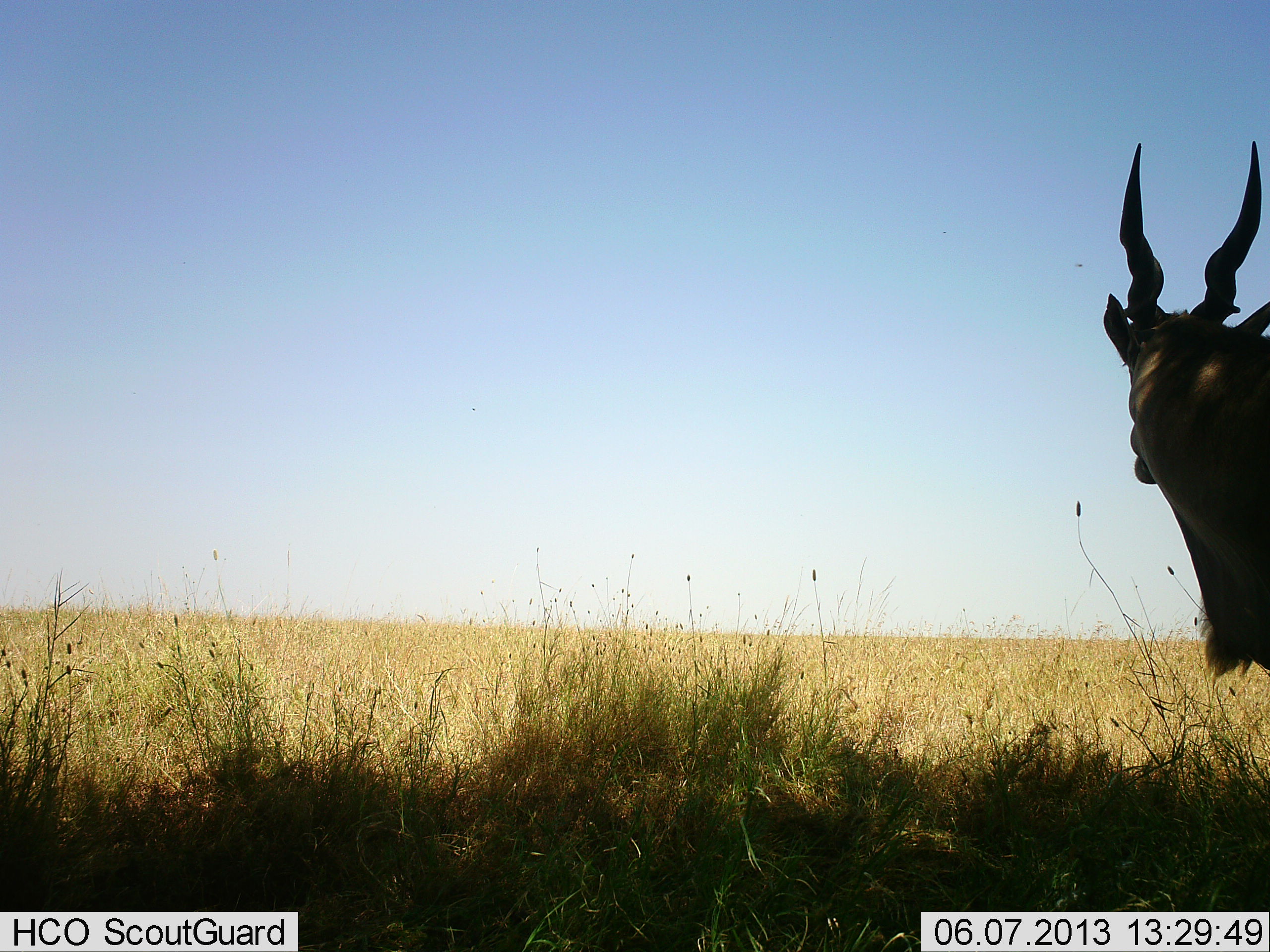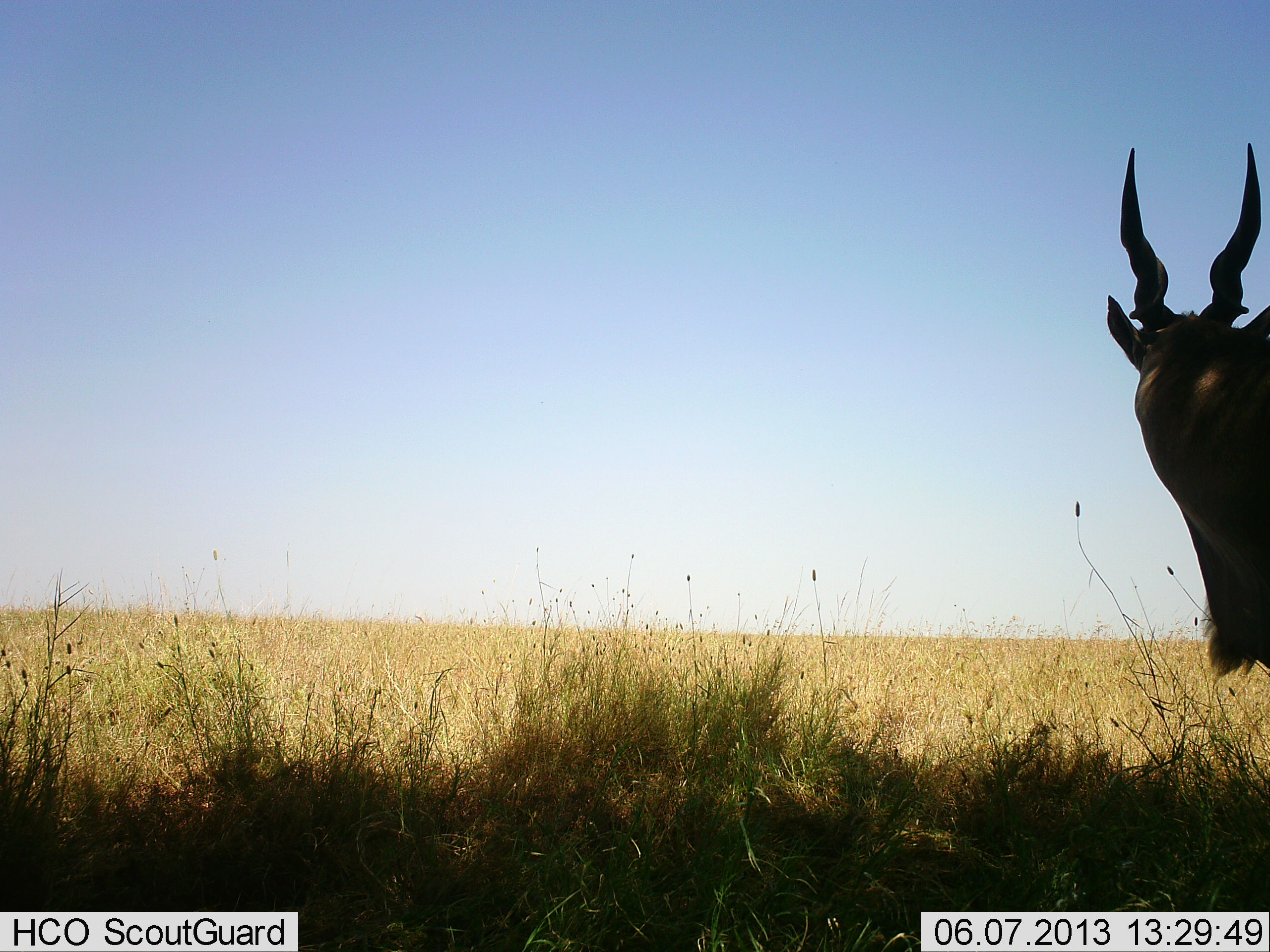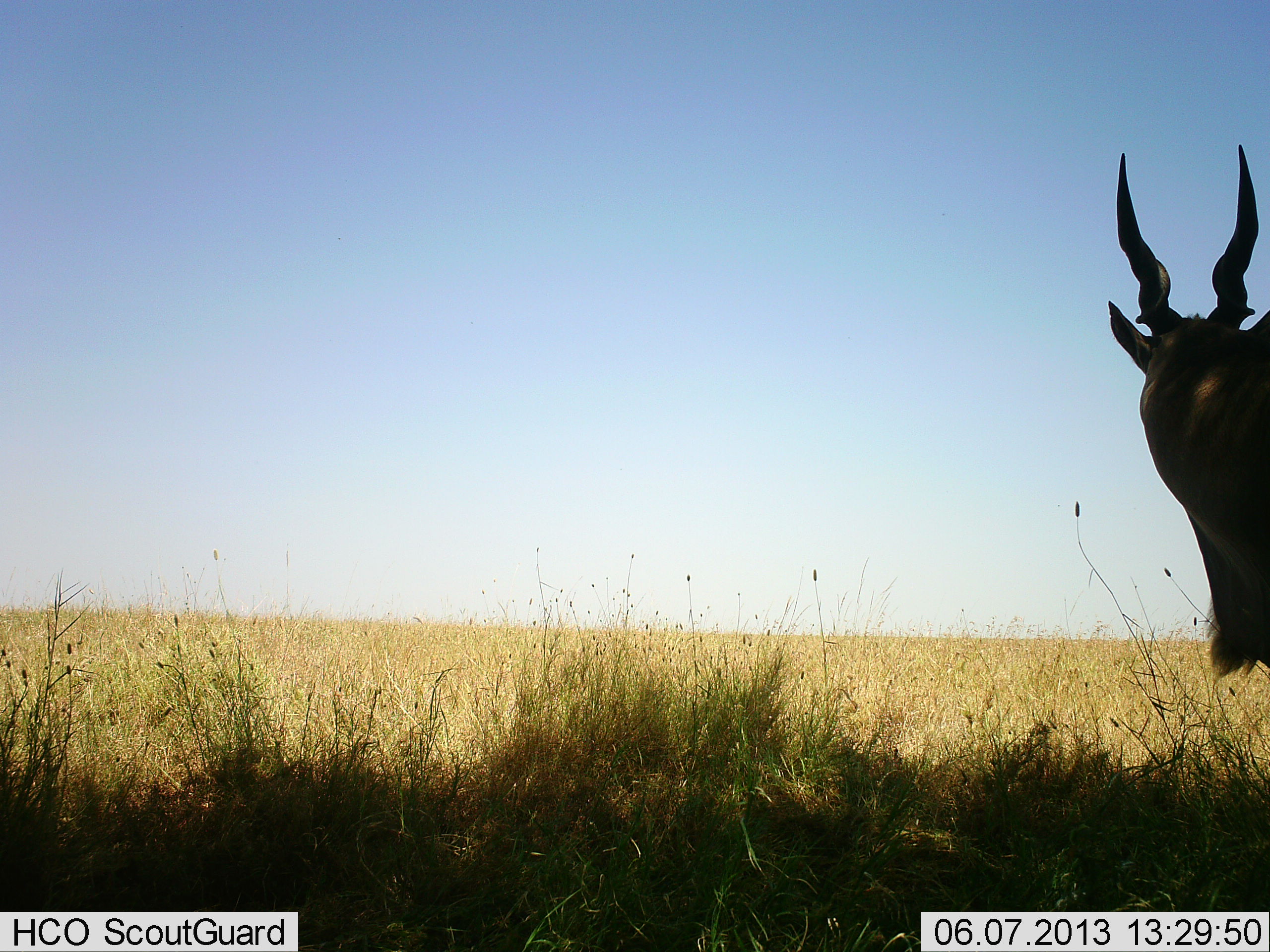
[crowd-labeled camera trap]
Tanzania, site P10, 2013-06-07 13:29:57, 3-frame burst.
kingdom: Animalia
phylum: Chordata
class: Mammalia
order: Artiodactyla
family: Bovidae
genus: Tragelaphus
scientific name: Tragelaphus oryx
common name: eland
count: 1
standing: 97%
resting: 0%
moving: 3%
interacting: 0%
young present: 0%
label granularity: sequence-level